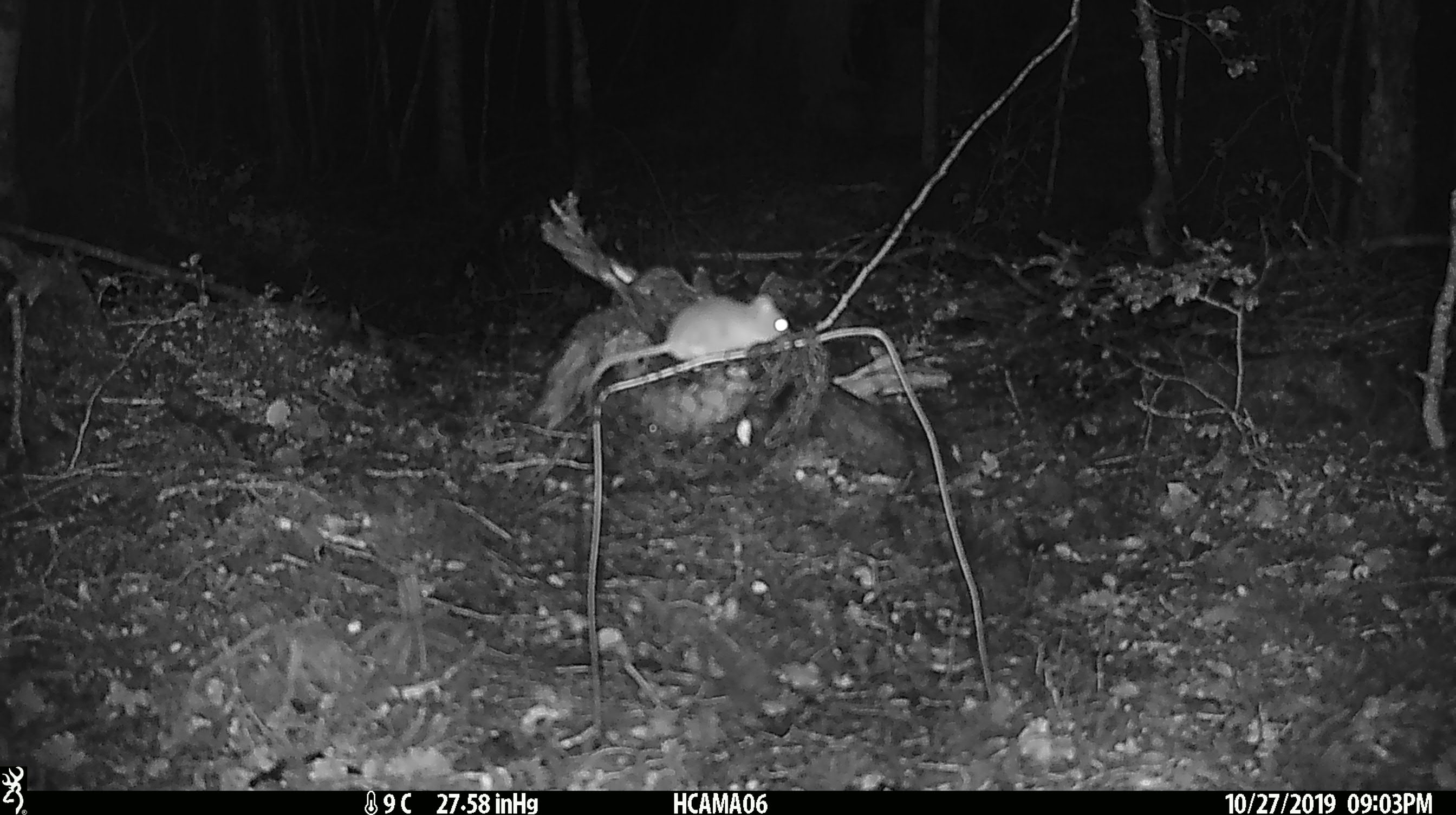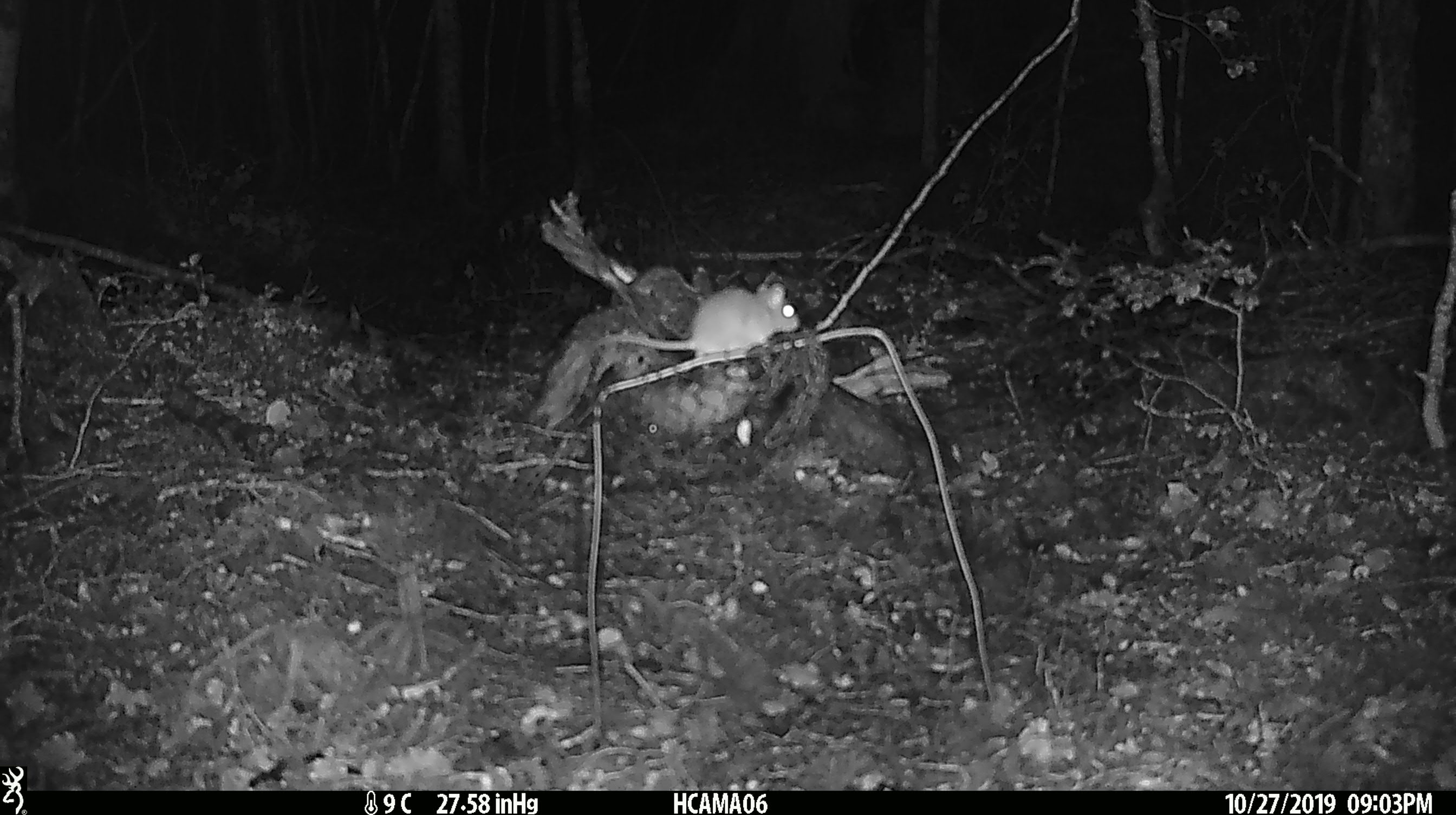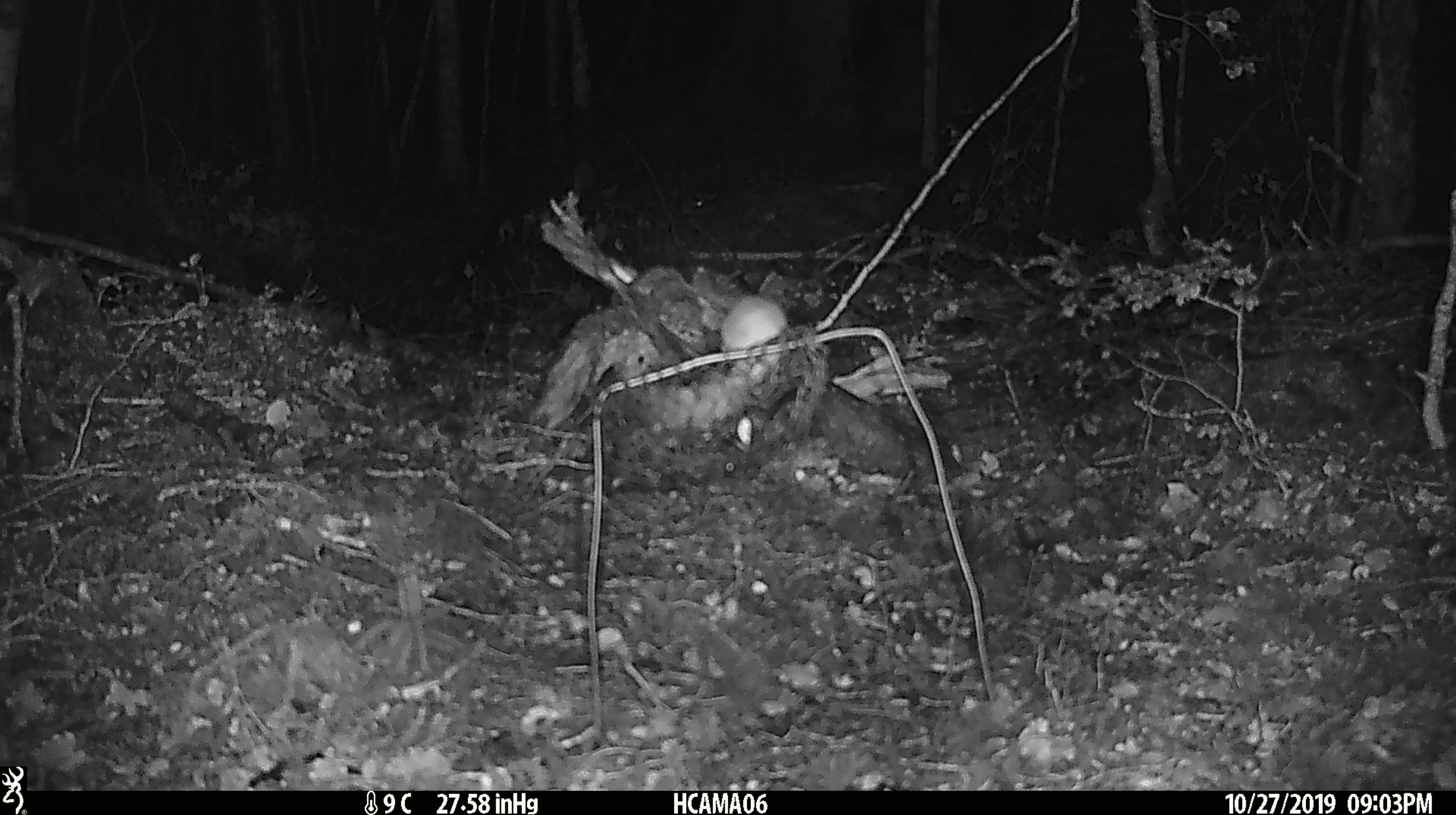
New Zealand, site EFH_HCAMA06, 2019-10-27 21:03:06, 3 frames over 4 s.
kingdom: Animalia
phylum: Chordata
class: Mammalia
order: Rodentia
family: Muridae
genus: Mus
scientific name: Mus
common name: mouse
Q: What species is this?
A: Mouse (Mus).